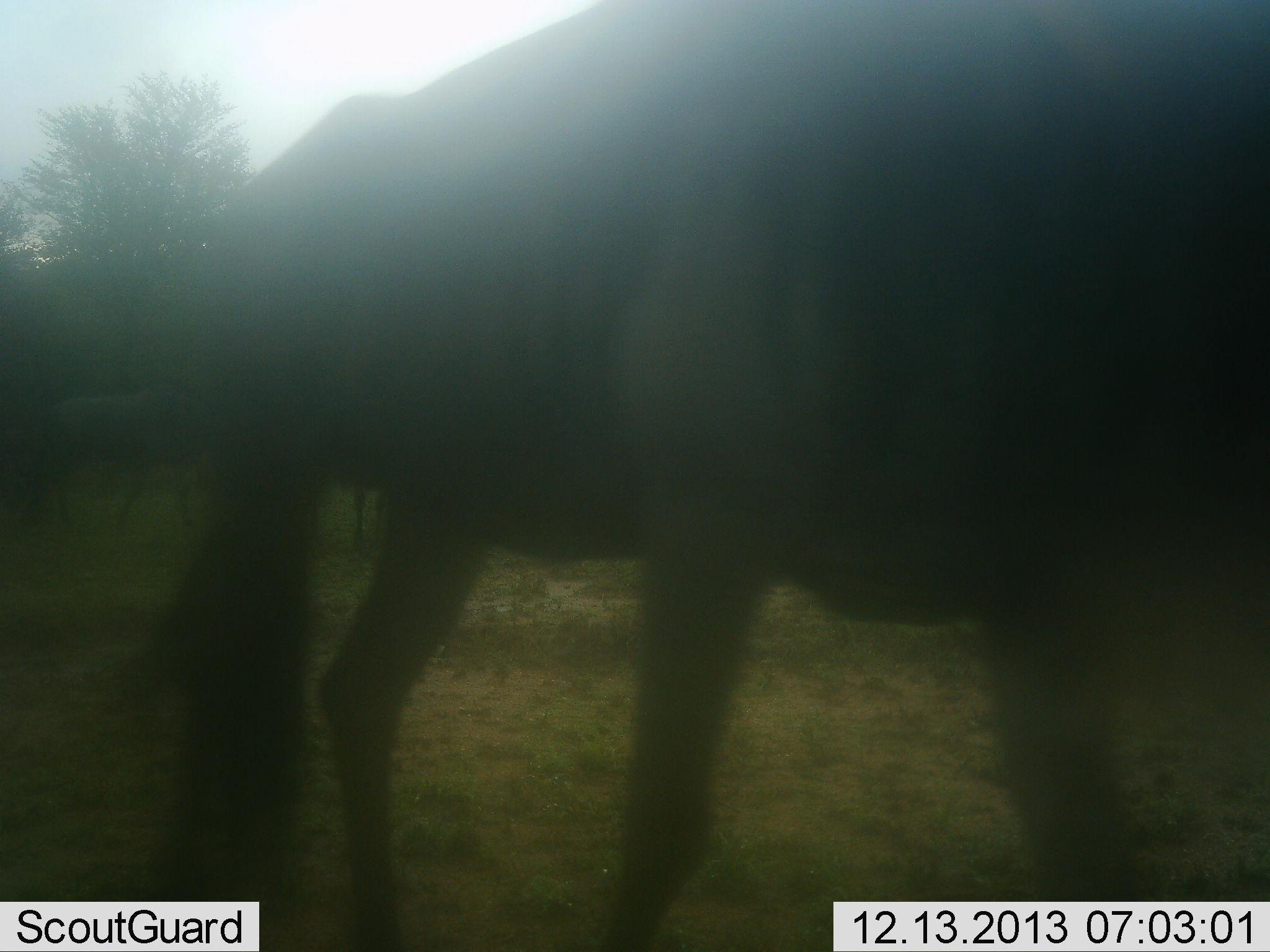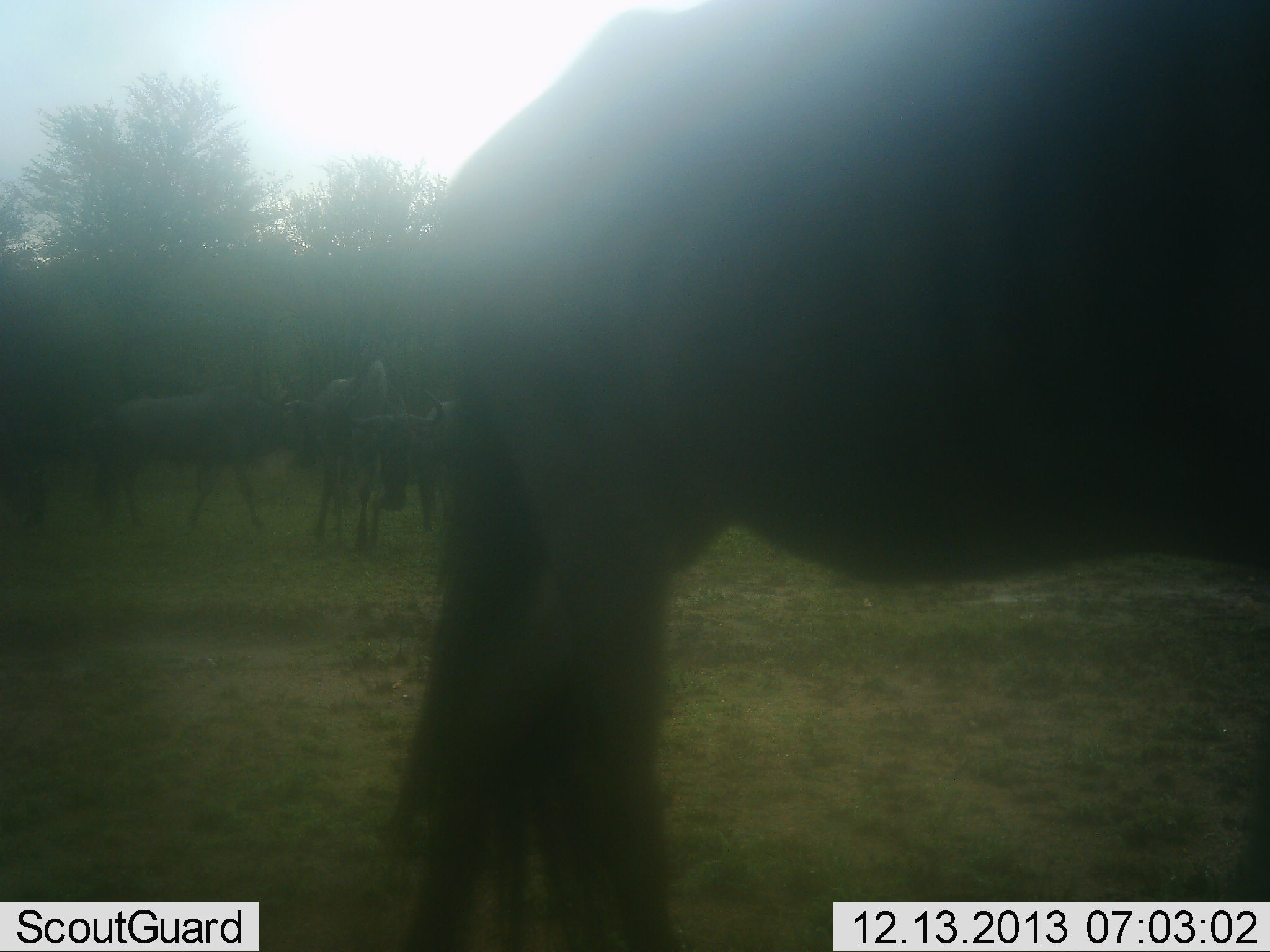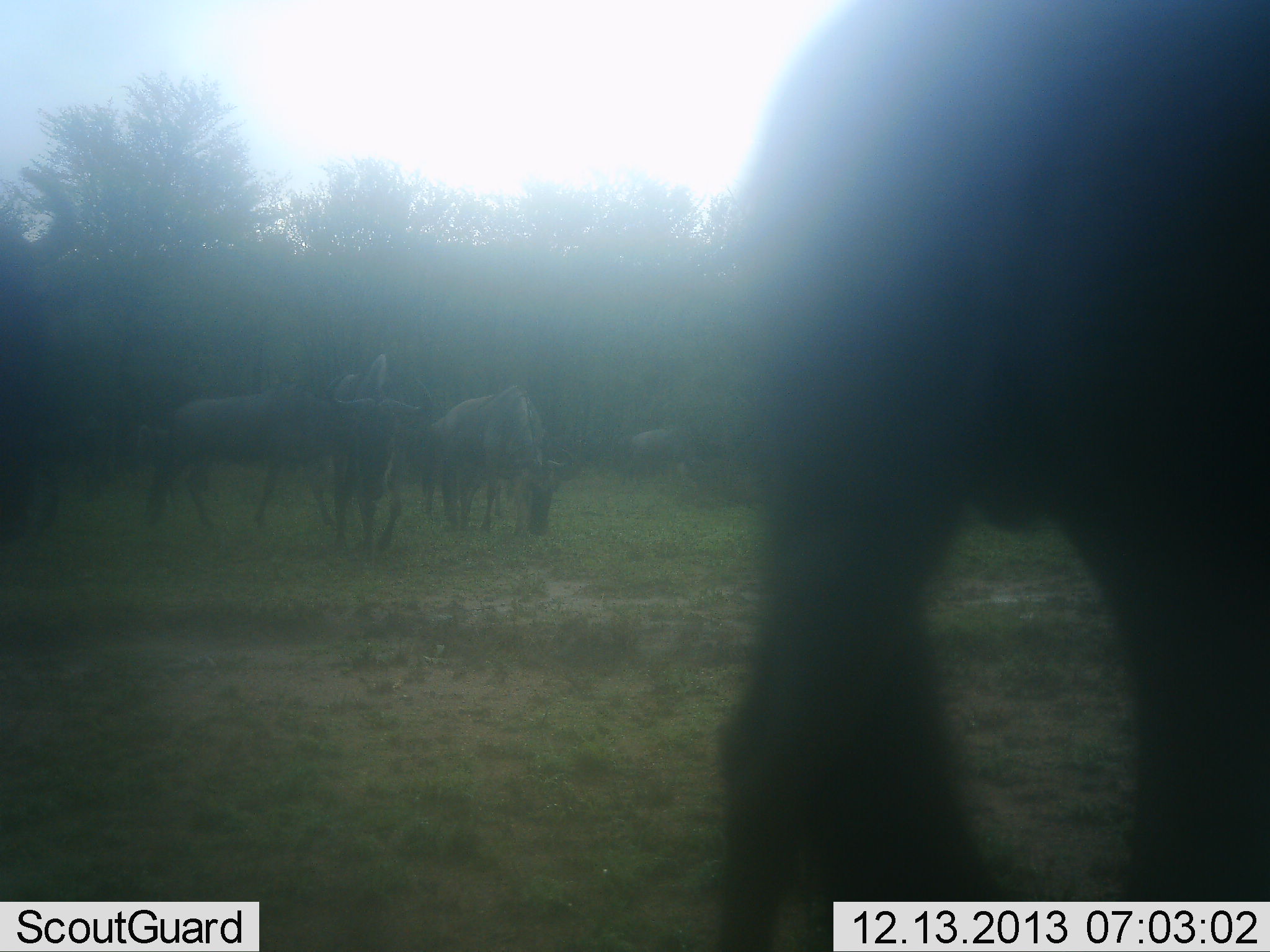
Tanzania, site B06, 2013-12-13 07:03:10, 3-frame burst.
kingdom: Animalia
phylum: Chordata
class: Mammalia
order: Artiodactyla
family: Bovidae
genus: Connochaetes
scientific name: Connochaetes taurinus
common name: blue wildebeest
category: wildebeest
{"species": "wildebeest (blue wildebeest) (Connochaetes taurinus)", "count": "5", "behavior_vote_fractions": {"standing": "36%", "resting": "2%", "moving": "85%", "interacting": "2%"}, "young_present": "4%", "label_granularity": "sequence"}